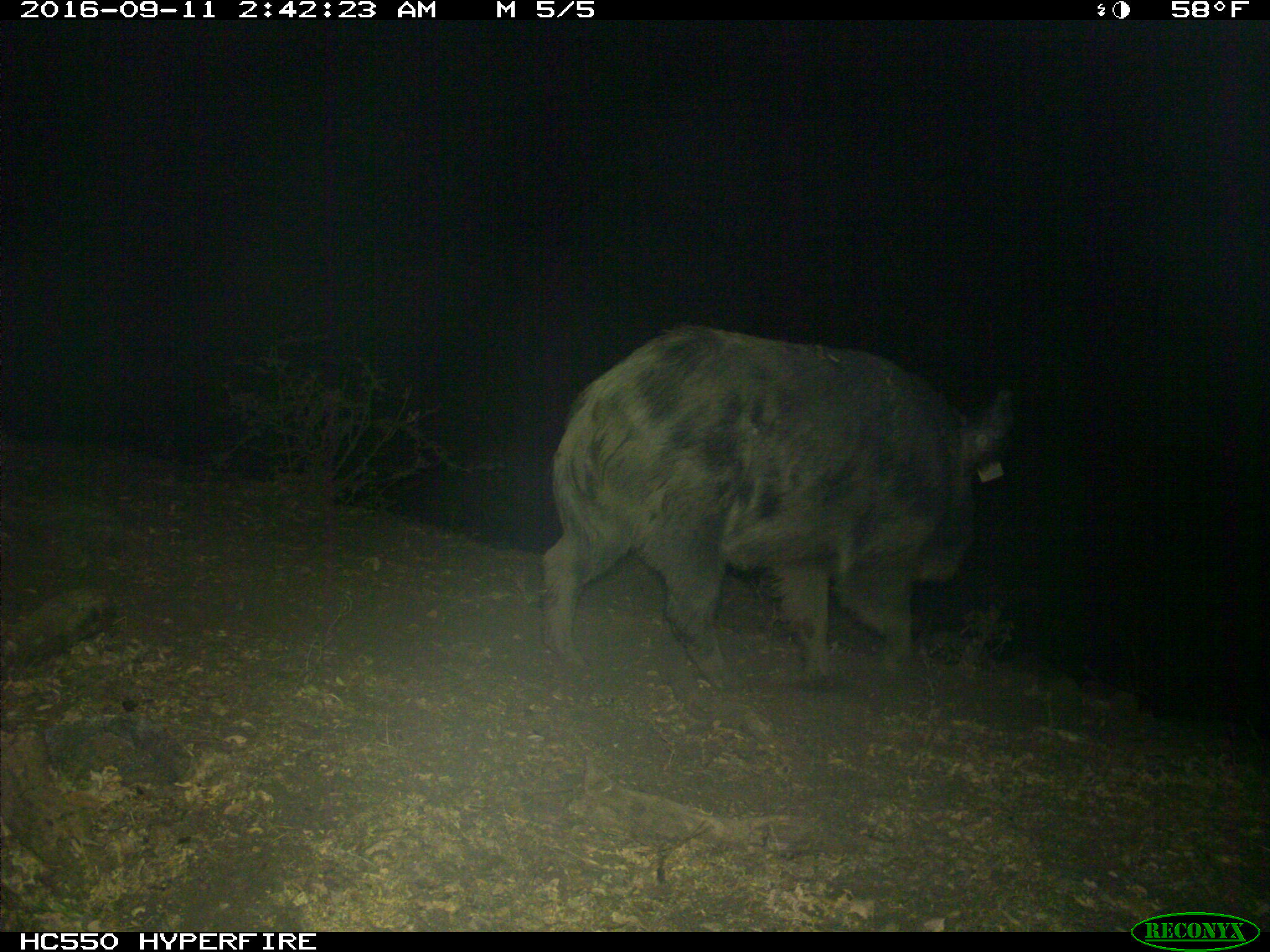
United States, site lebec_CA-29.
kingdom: Animalia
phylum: Chordata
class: Mammalia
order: Artiodactyla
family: Suidae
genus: Sus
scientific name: Sus scrofa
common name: wild boar